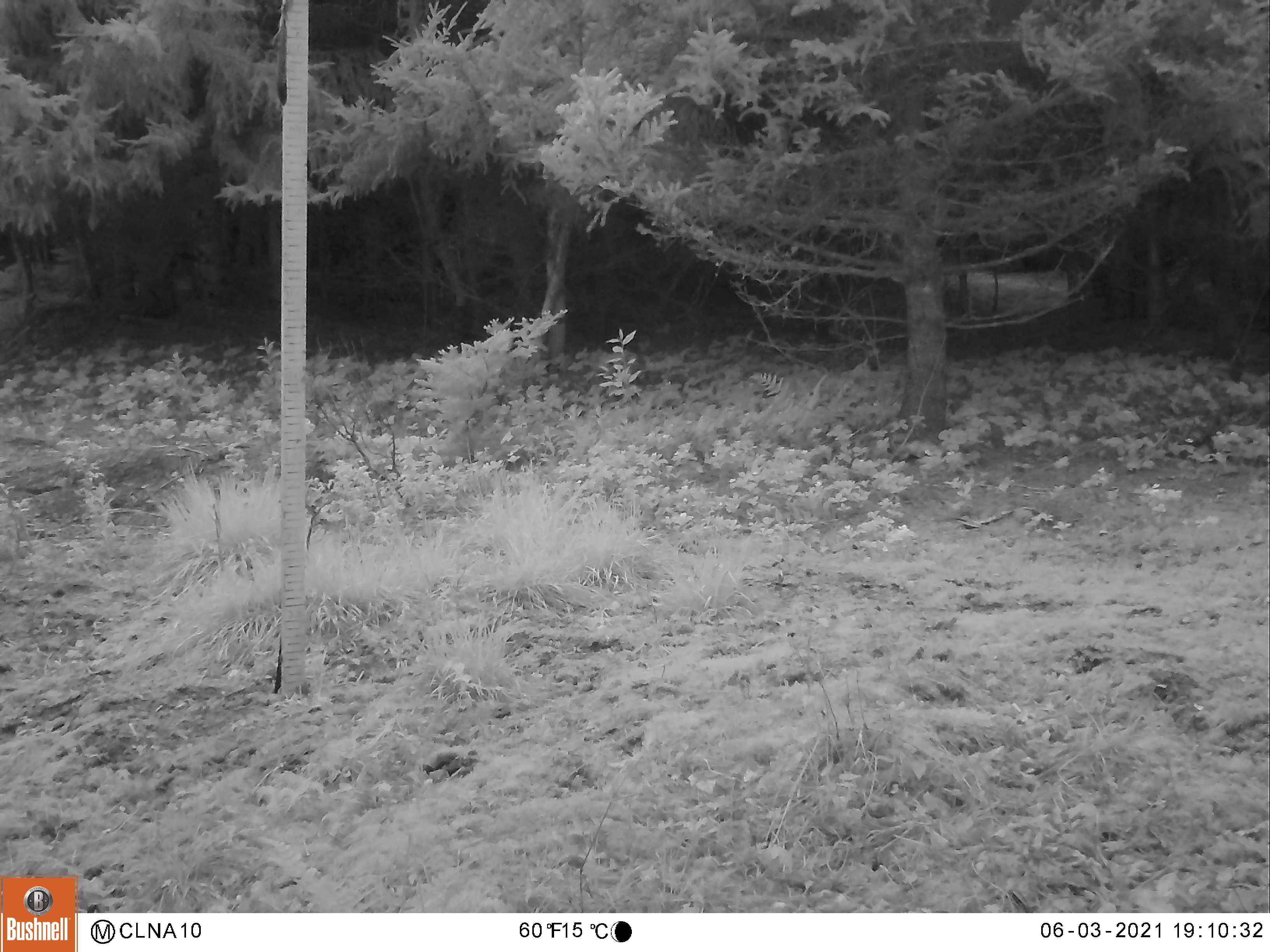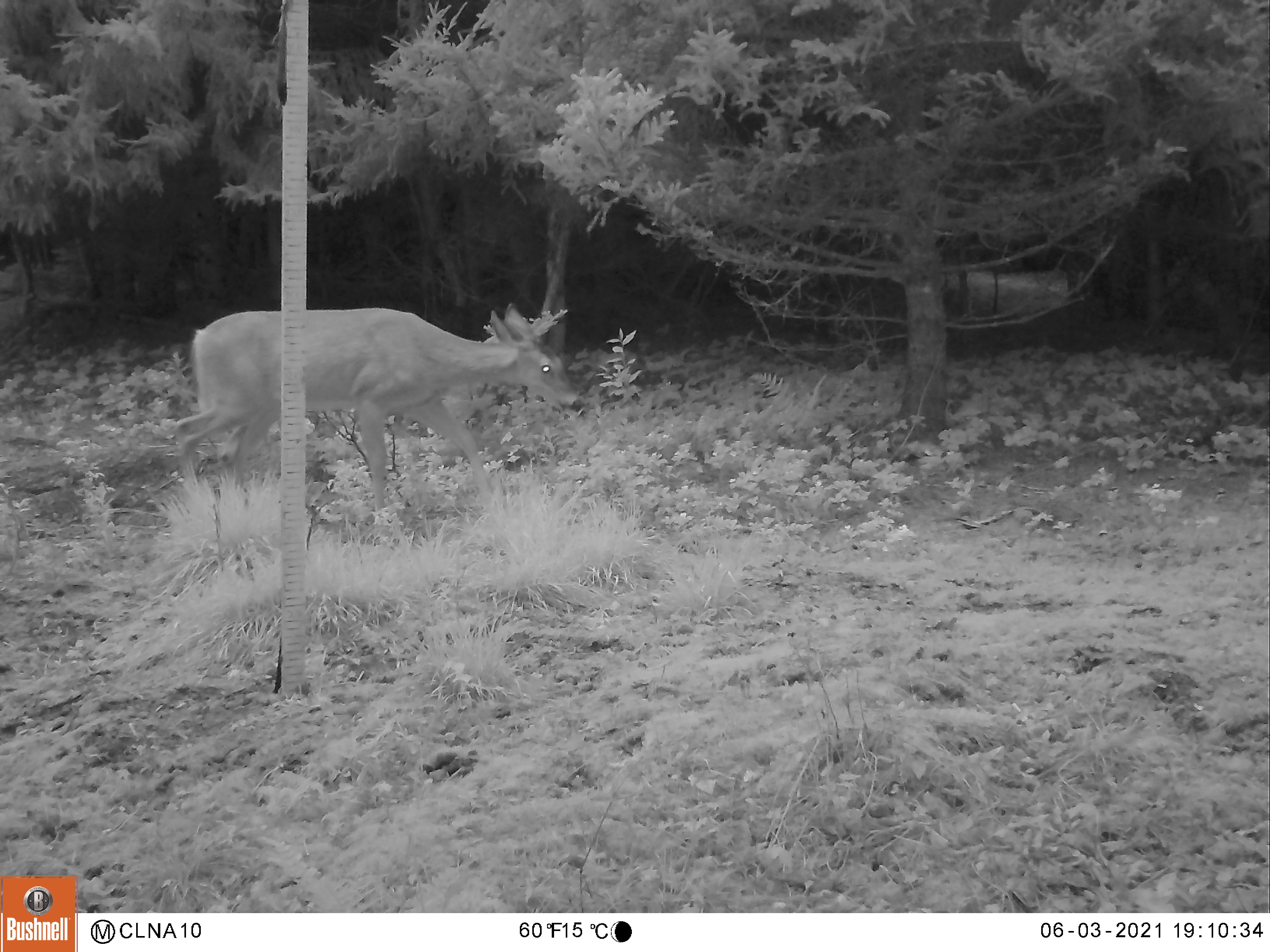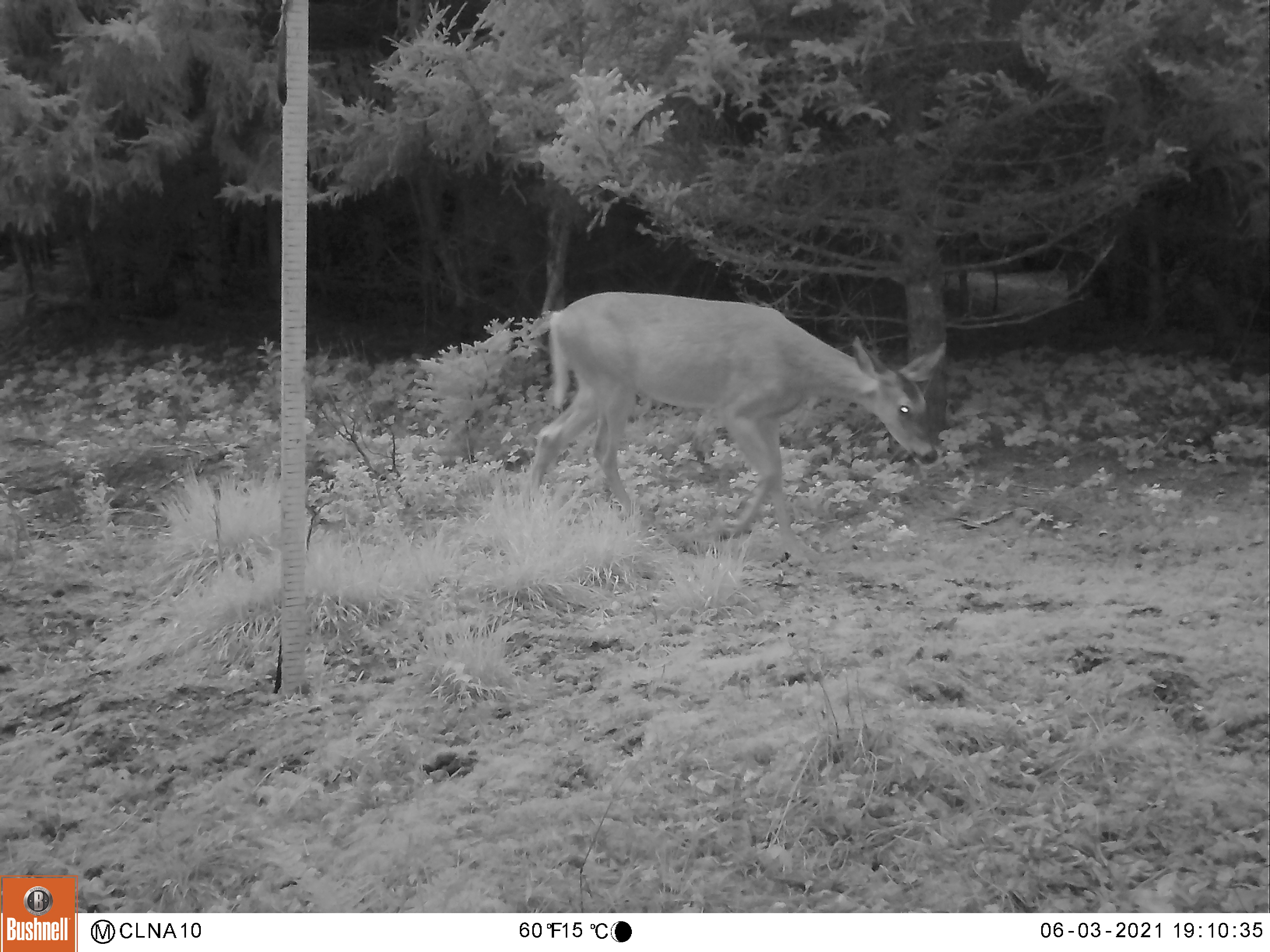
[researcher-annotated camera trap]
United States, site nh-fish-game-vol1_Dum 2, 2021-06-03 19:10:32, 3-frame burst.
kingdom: Animalia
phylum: Chordata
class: Mammalia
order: Artiodactyla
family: Cervidae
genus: Odocoileus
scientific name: Odocoileus virginianus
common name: white-tailed deer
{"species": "white-tailed deer (Odocoileus virginianus)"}